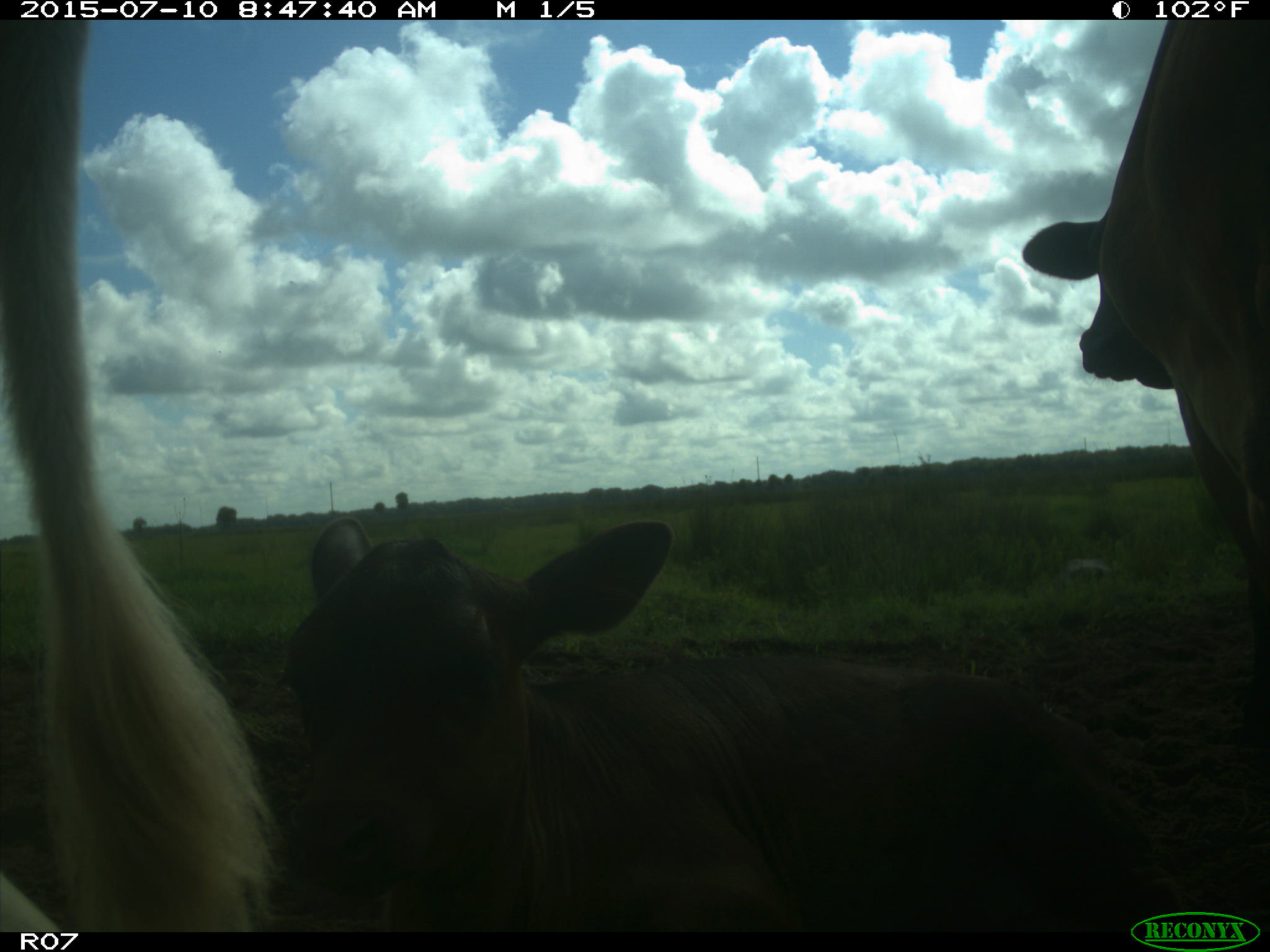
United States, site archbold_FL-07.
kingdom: Animalia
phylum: Chordata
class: Mammalia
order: Artiodactyla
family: Bovidae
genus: Bos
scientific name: Bos taurus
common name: domestic cow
Bos taurus (domestic cow).